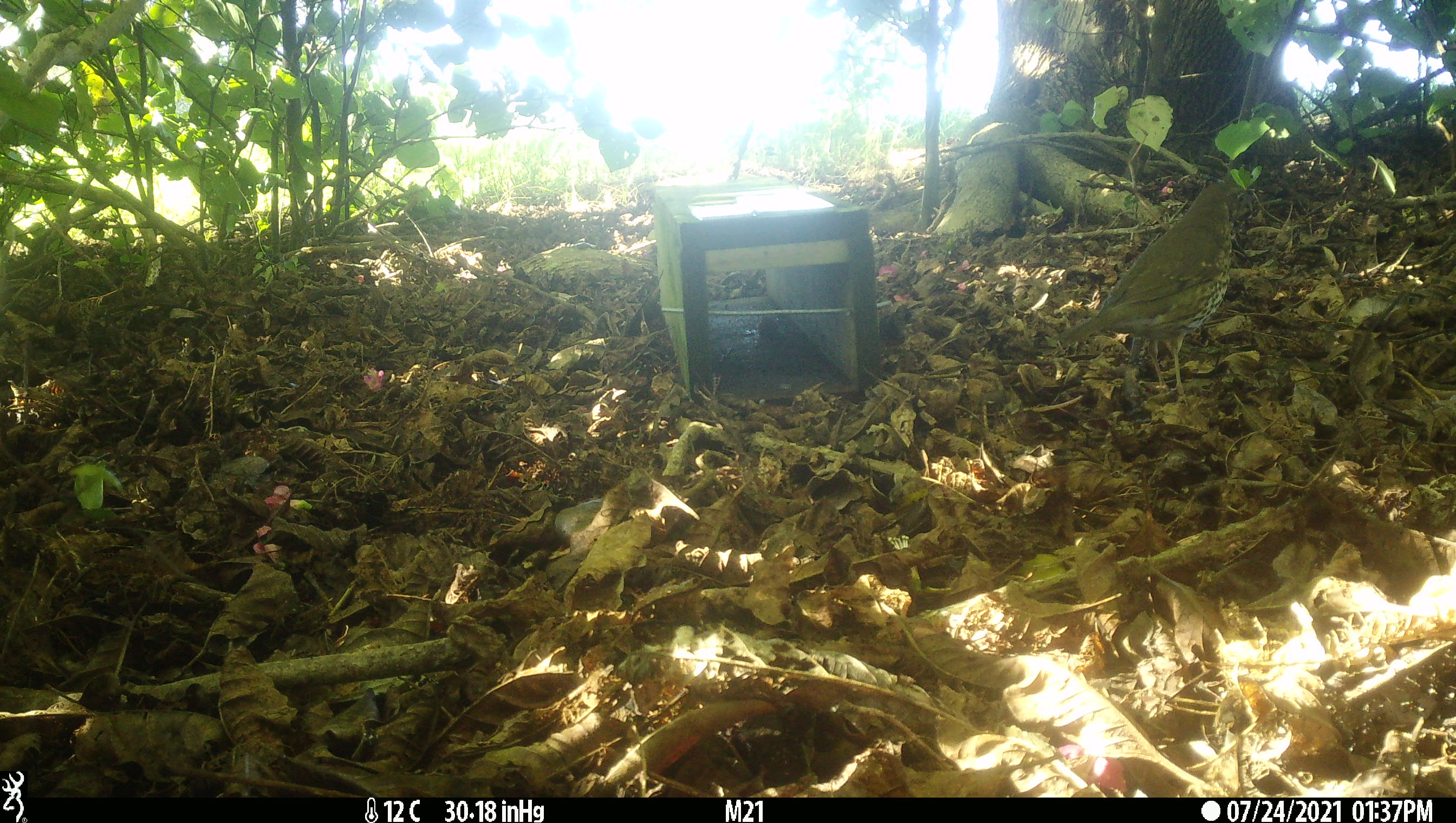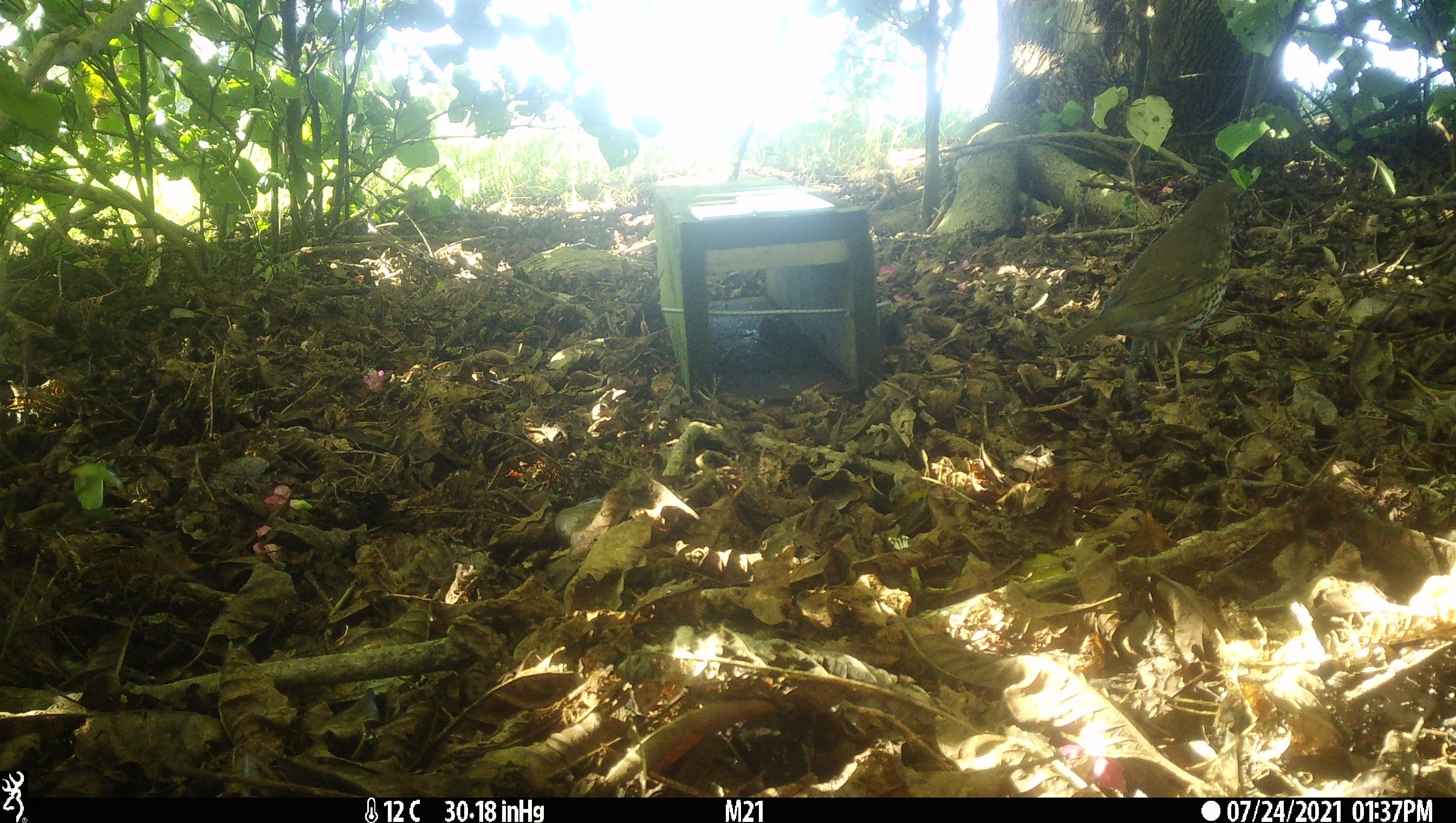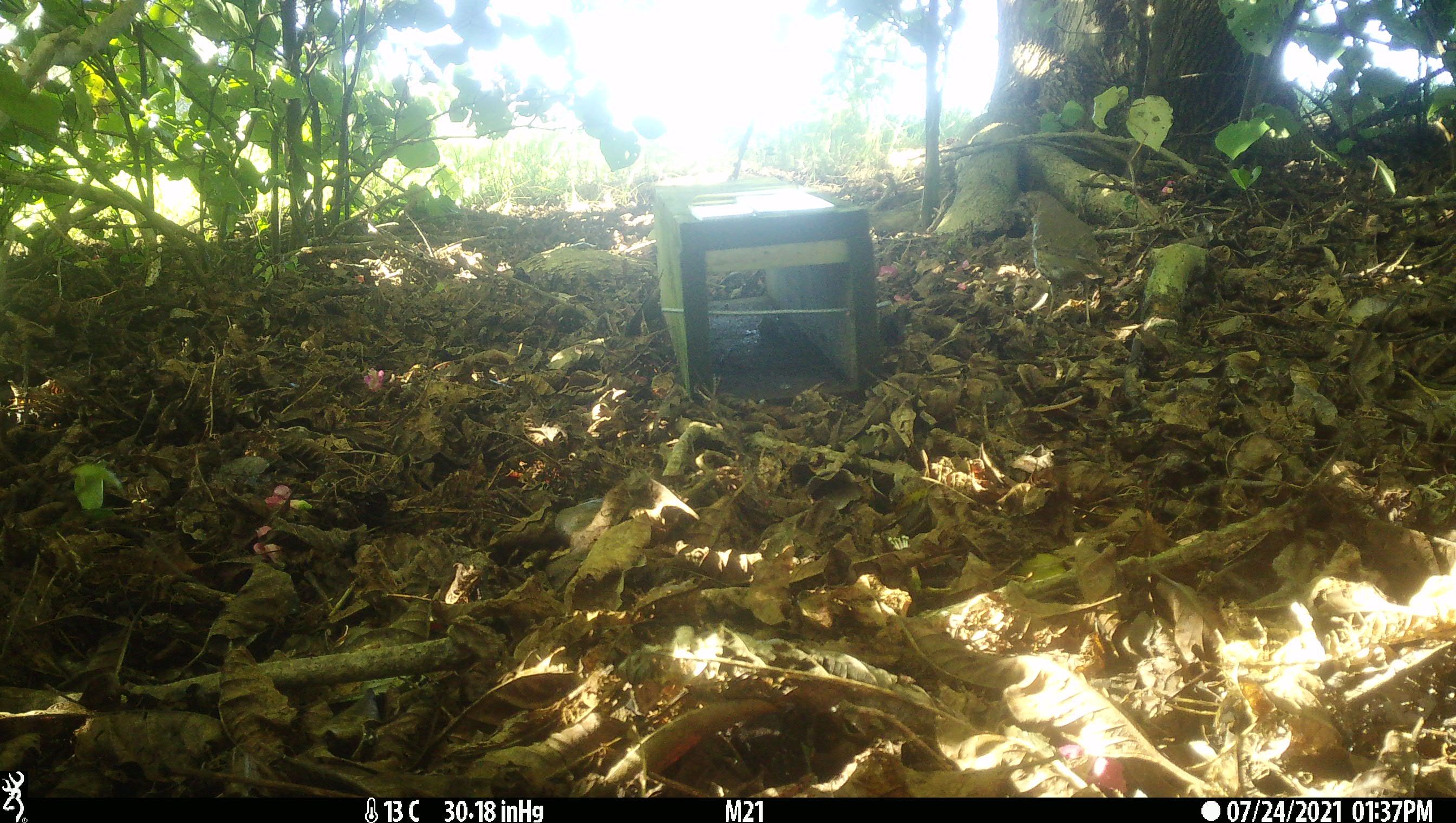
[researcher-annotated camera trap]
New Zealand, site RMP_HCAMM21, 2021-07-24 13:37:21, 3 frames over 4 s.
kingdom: Animalia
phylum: Chordata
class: Aves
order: Passeriformes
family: Turdidae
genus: Turdus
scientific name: Turdus philomelos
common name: song thrush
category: thrush